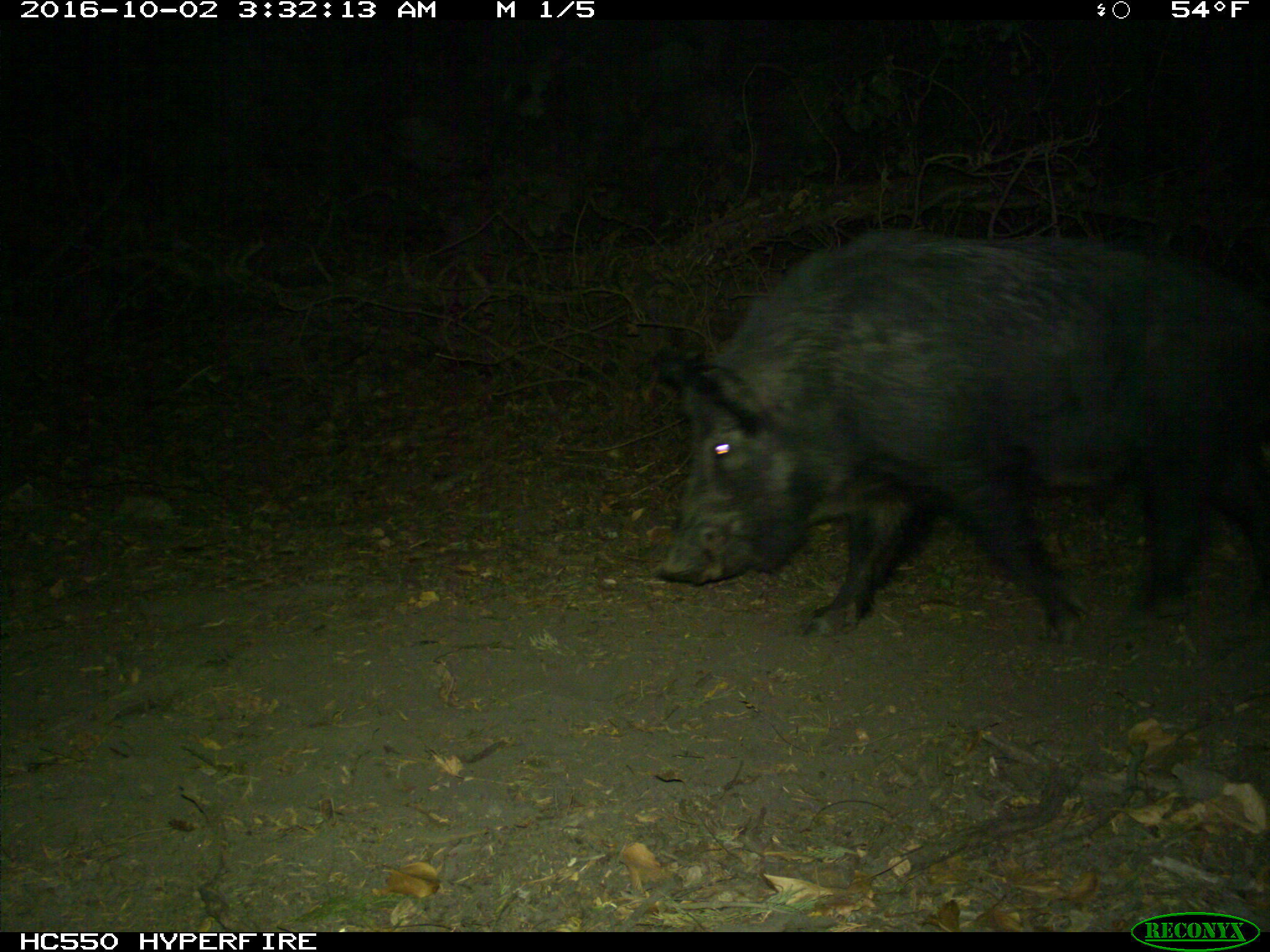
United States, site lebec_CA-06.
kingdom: Animalia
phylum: Chordata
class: Mammalia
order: Artiodactyla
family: Suidae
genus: Sus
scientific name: Sus scrofa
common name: wild boar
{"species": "Sus scrofa (wild boar)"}